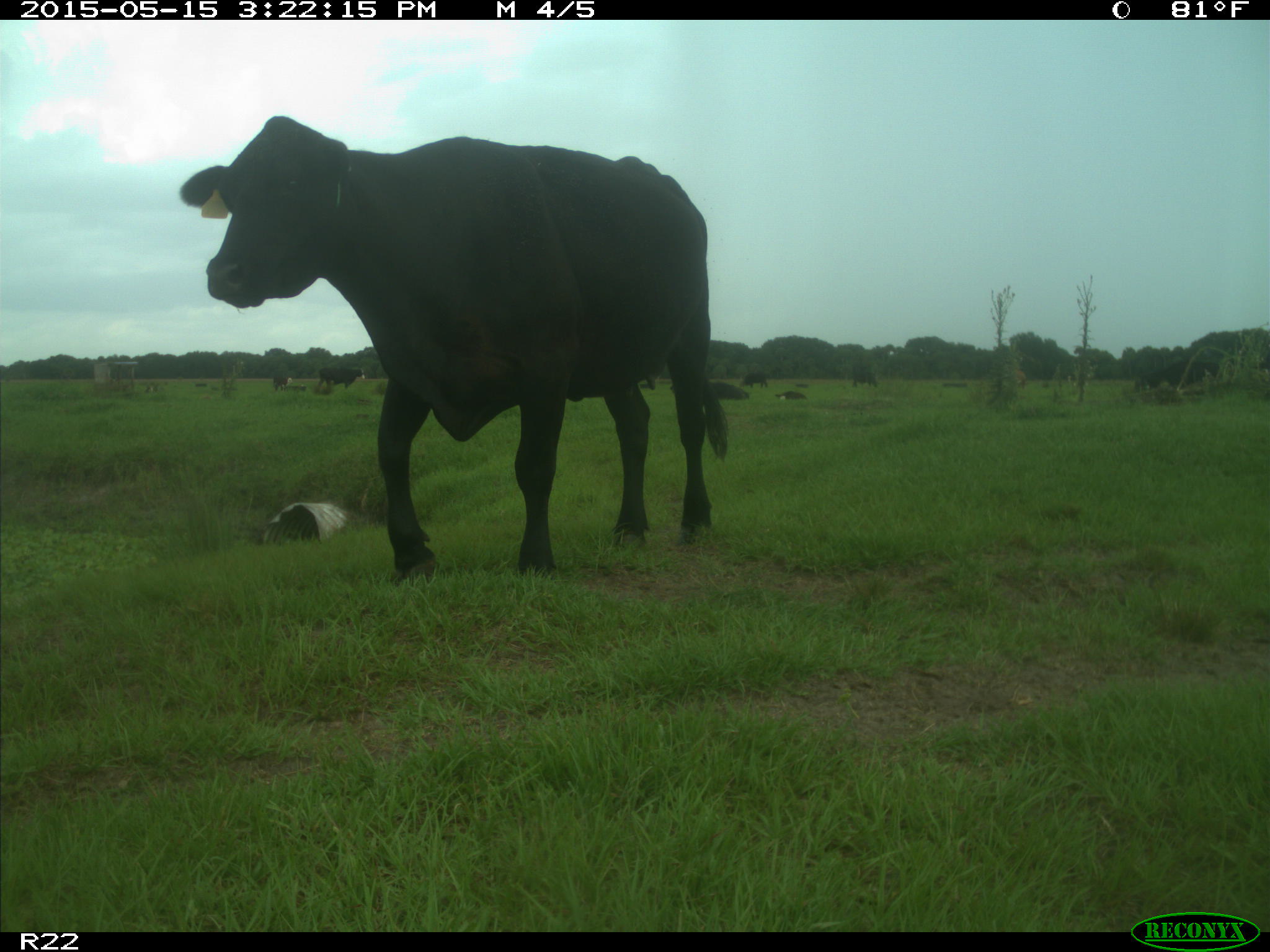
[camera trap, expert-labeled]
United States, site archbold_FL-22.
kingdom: Animalia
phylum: Chordata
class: Mammalia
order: Artiodactyla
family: Bovidae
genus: Bos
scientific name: Bos taurus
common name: domestic cow